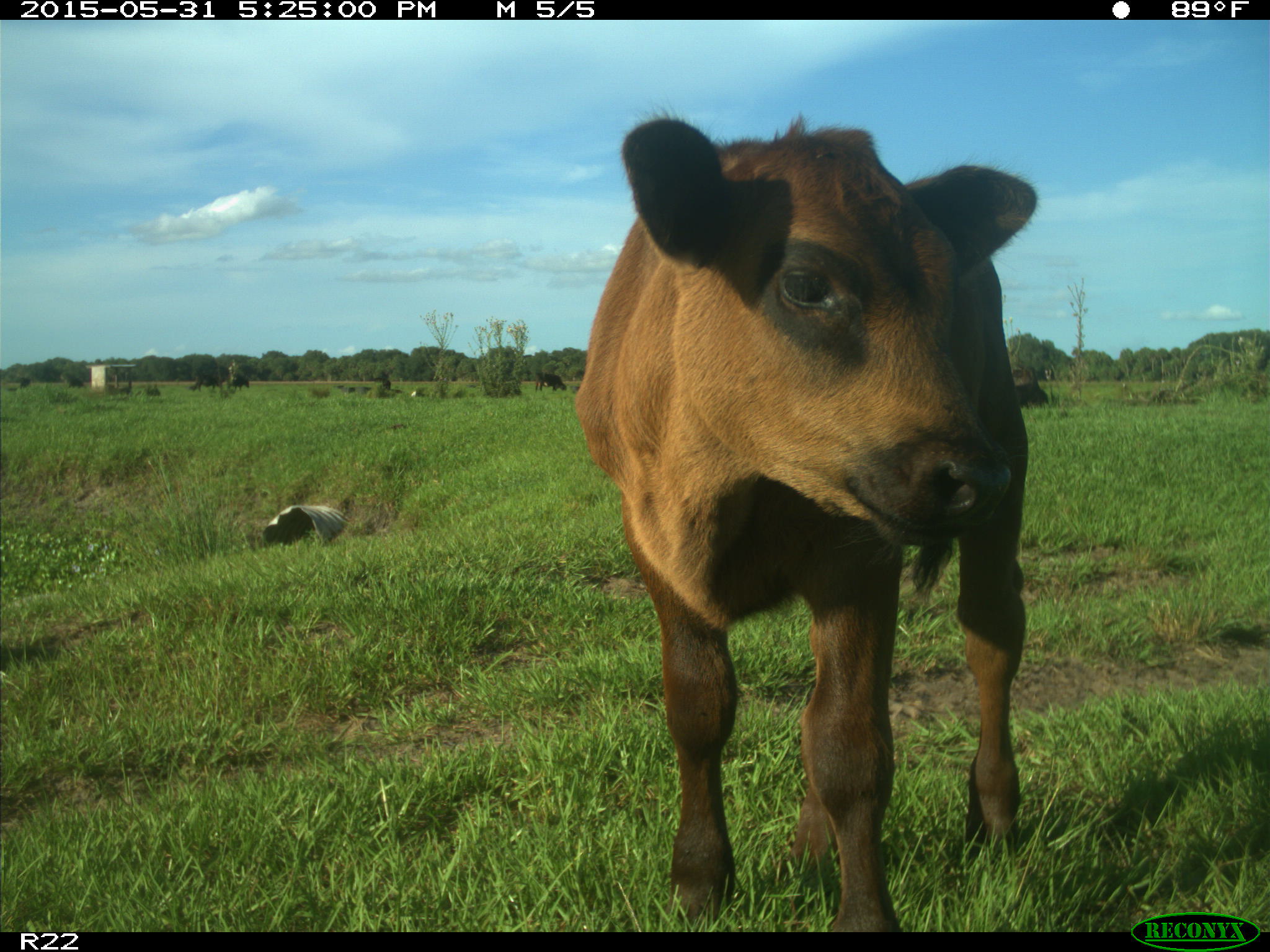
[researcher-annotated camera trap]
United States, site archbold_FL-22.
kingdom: Animalia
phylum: Chordata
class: Mammalia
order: Artiodactyla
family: Bovidae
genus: Bos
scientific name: Bos taurus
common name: domestic cow